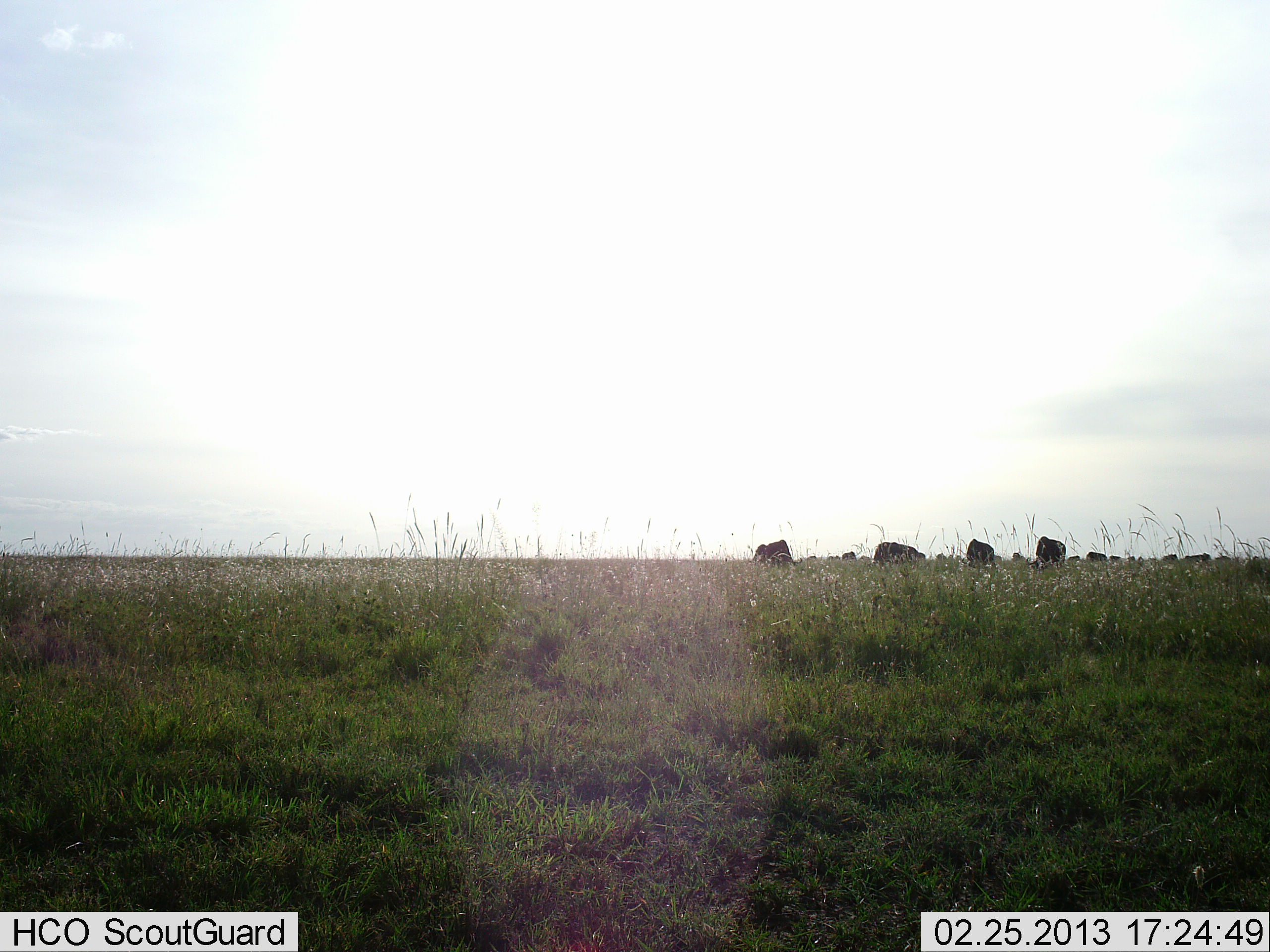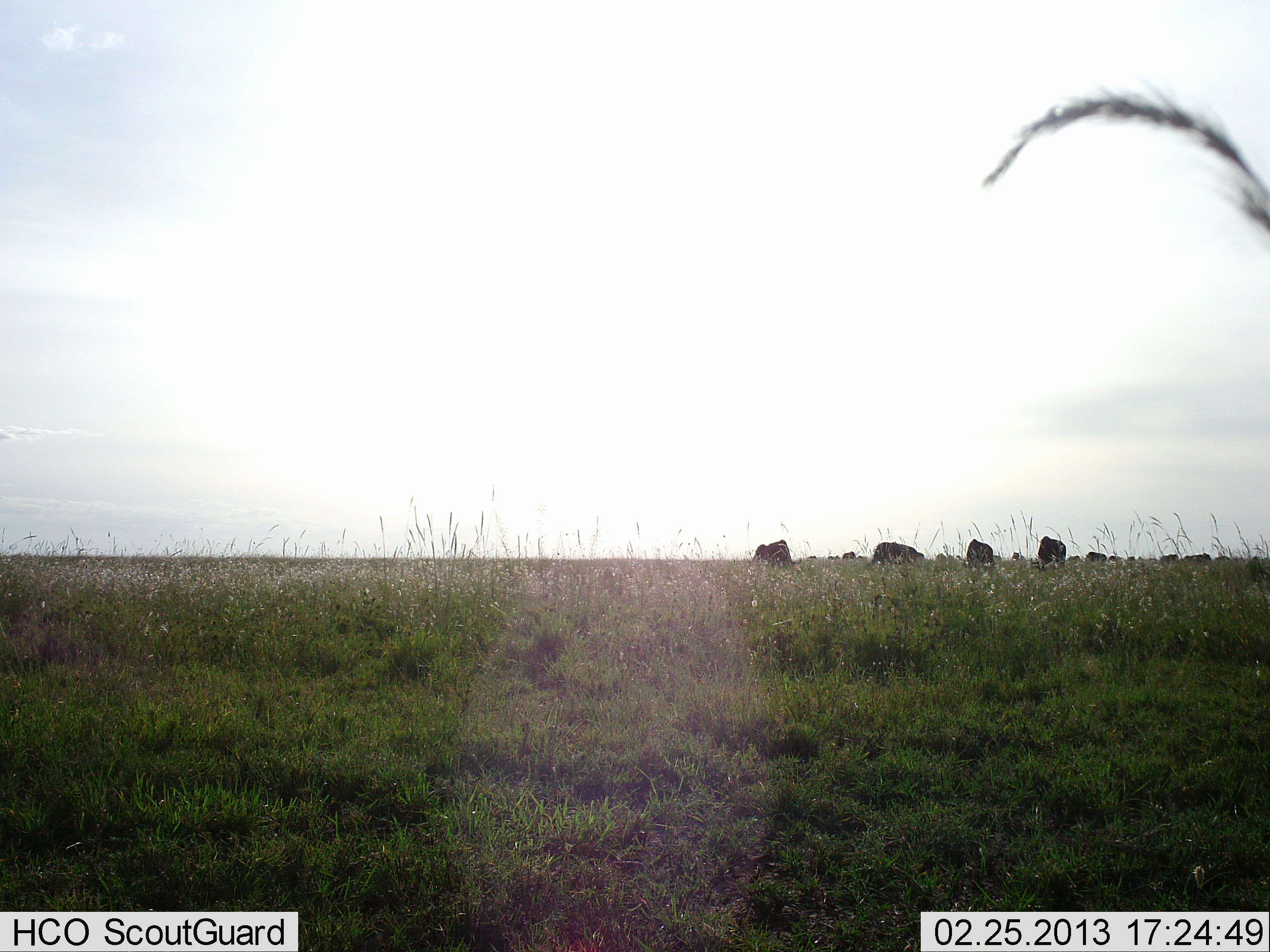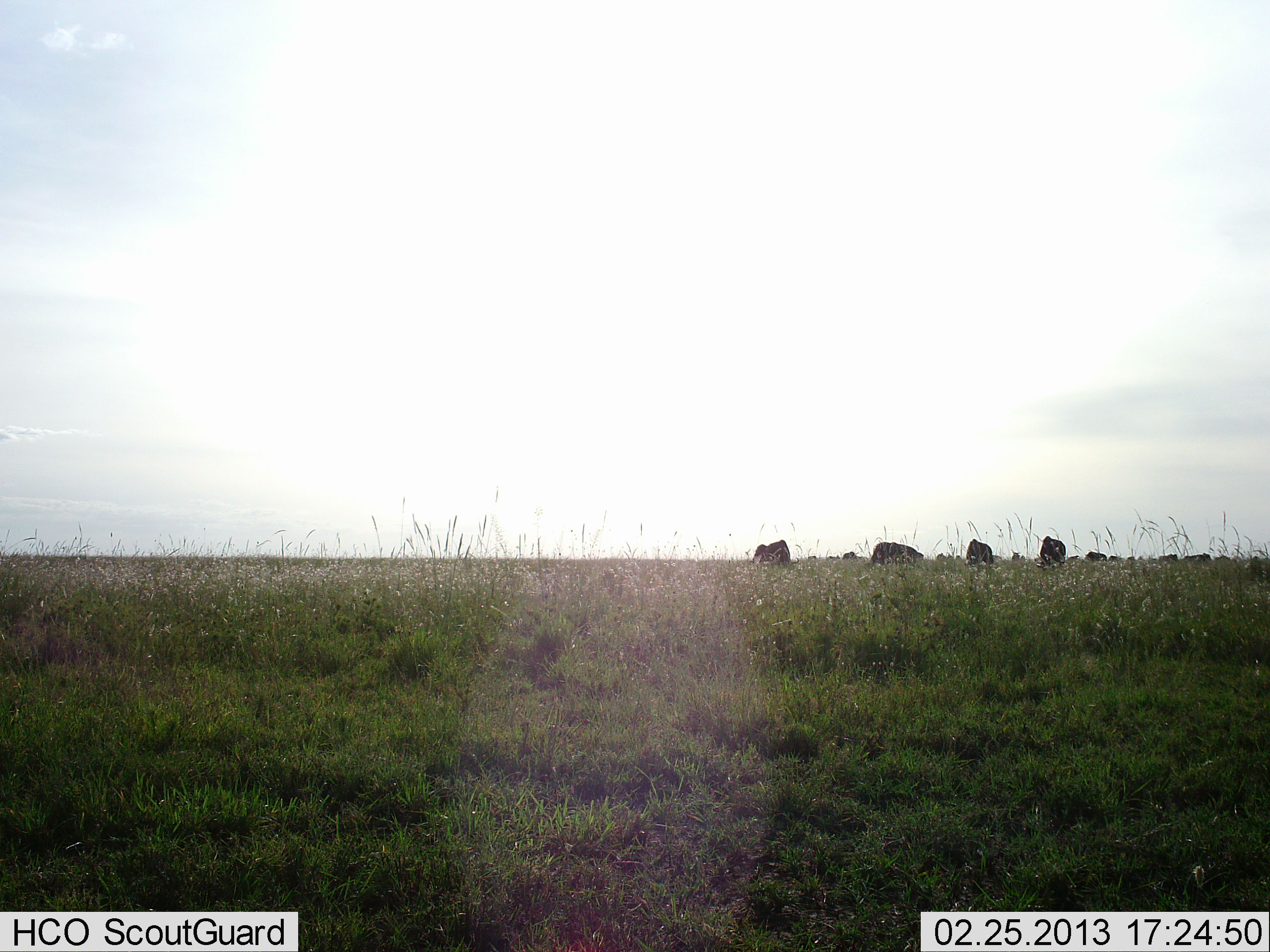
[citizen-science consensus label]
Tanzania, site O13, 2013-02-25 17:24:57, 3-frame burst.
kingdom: Animalia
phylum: Chordata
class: Mammalia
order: Artiodactyla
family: Bovidae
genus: Connochaetes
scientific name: Connochaetes taurinus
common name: blue wildebeest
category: wildebeest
Wildebeest (blue wildebeest) (Connochaetes taurinus), count 11-50. Behavior (volunteer vote fractions): standing 33%, resting 0%, moving 0%, interacting 0%. Young present (vote fraction): 0%. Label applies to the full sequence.